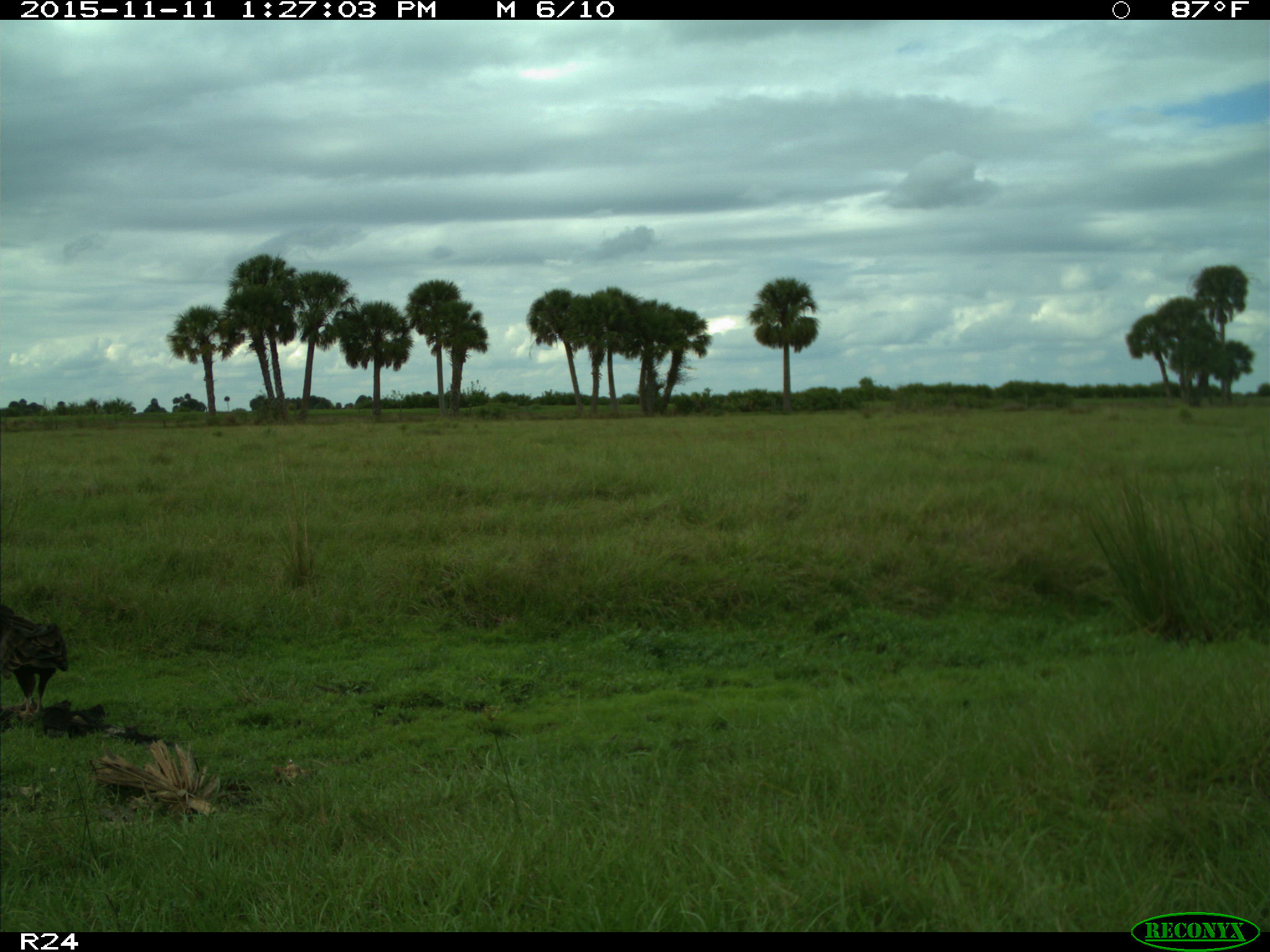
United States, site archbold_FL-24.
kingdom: Animalia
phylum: Chordata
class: Aves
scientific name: Aves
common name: birds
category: unidentified bird